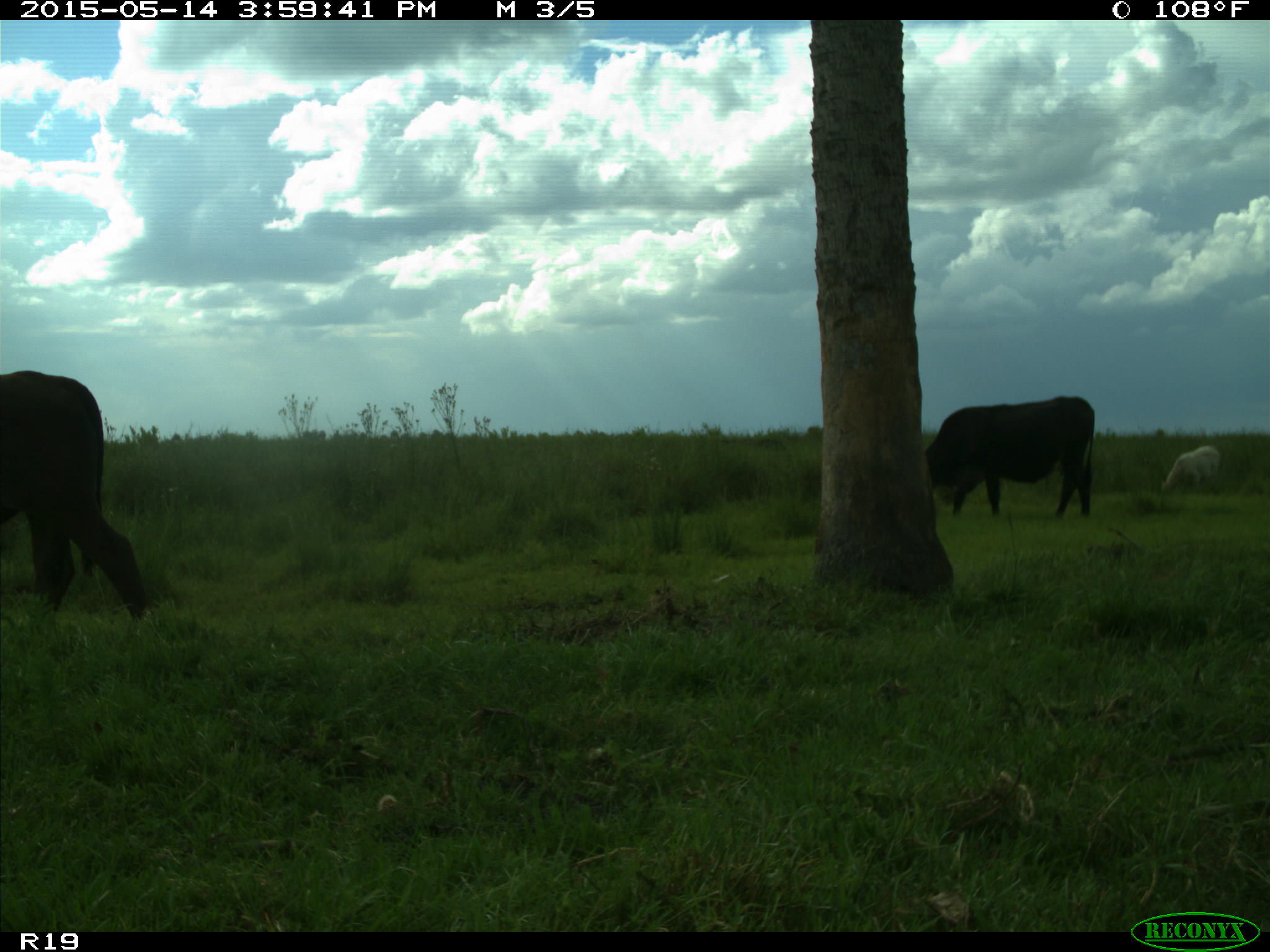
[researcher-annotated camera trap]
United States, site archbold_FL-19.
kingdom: Animalia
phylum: Chordata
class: Mammalia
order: Artiodactyla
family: Bovidae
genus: Bos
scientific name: Bos taurus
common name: domestic cow